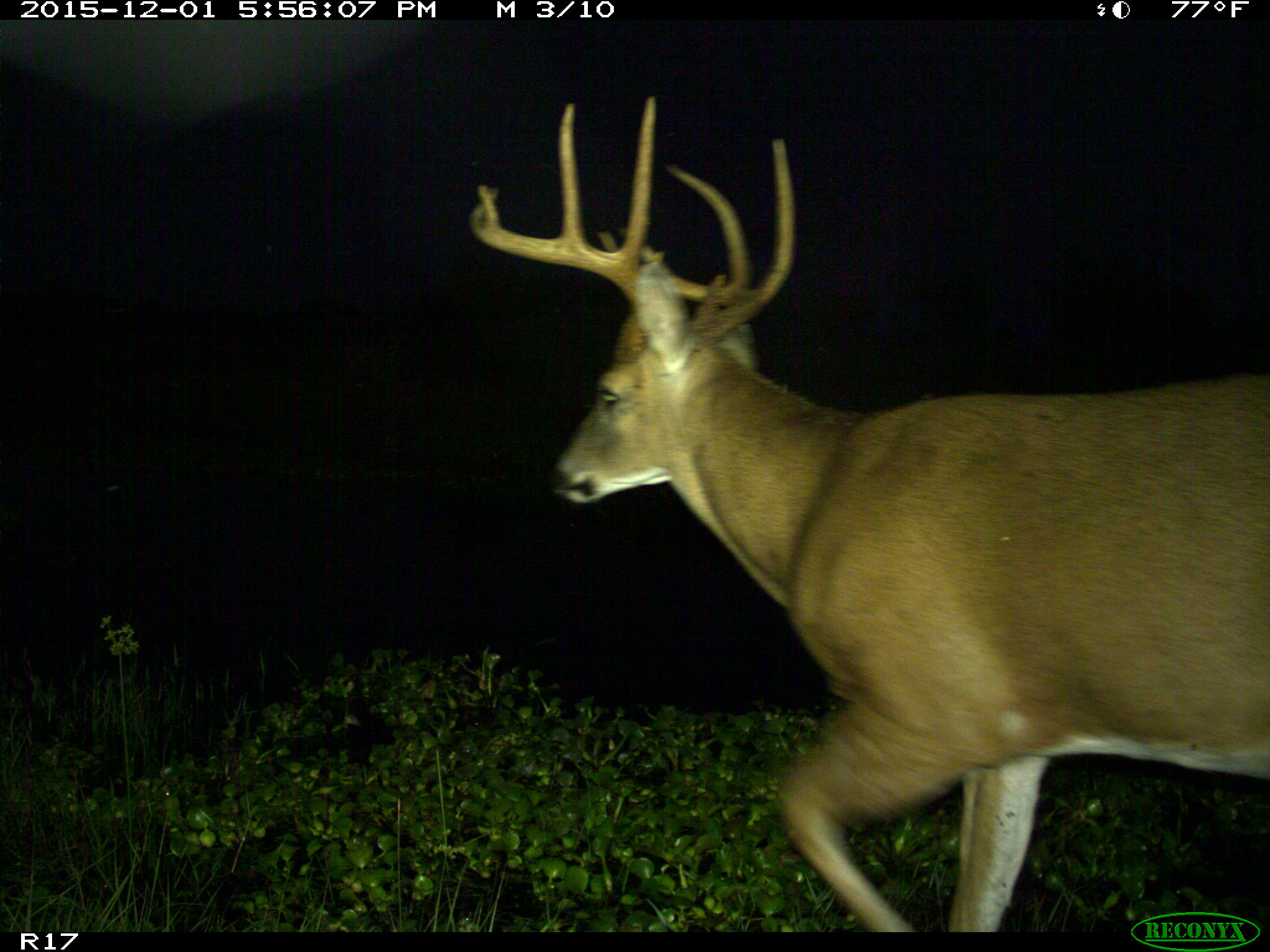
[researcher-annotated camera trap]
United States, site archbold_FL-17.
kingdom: Animalia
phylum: Chordata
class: Mammalia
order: Artiodactyla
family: Cervidae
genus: Odocoileus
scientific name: Odocoileus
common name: deer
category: unidentified deer